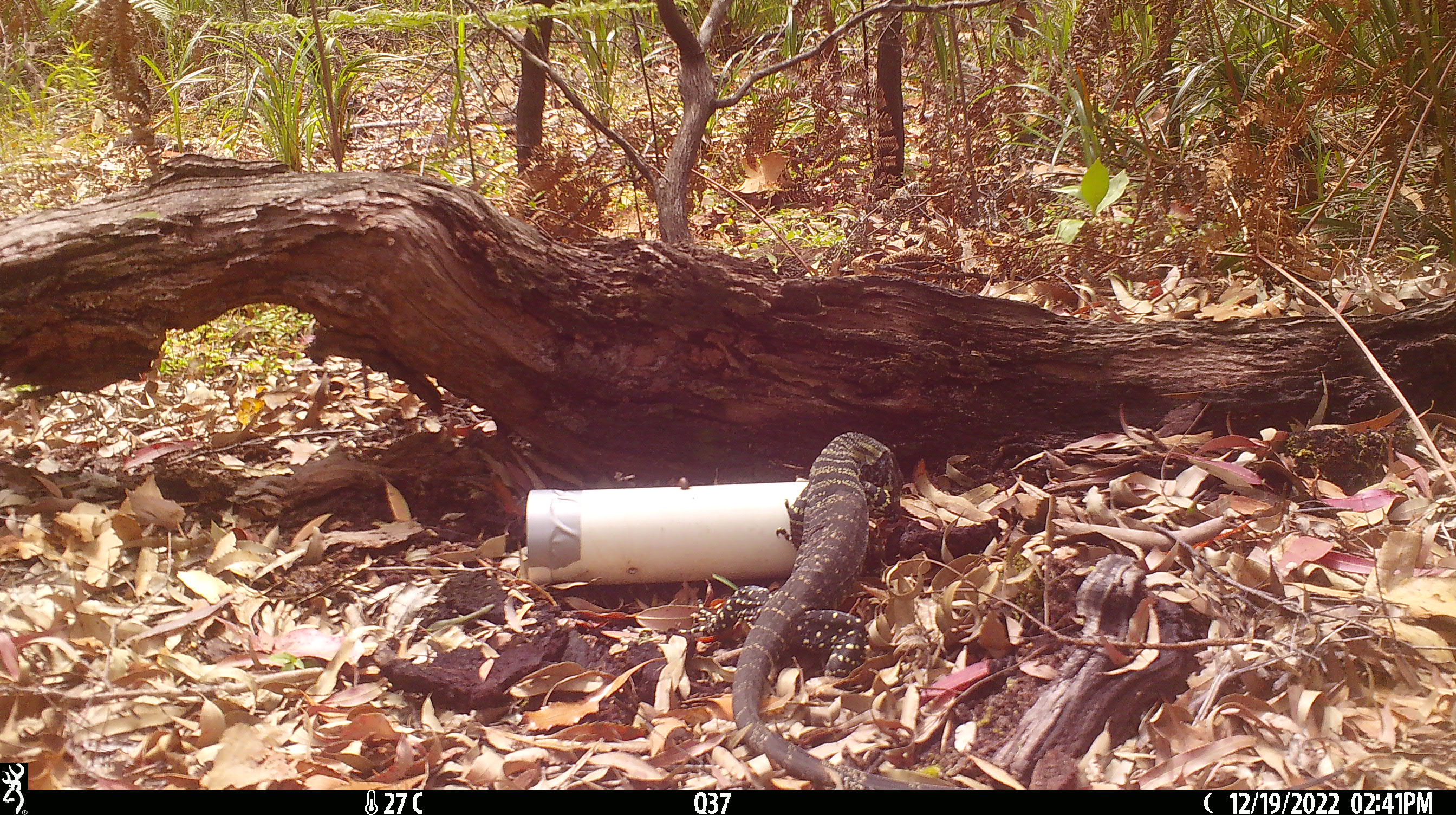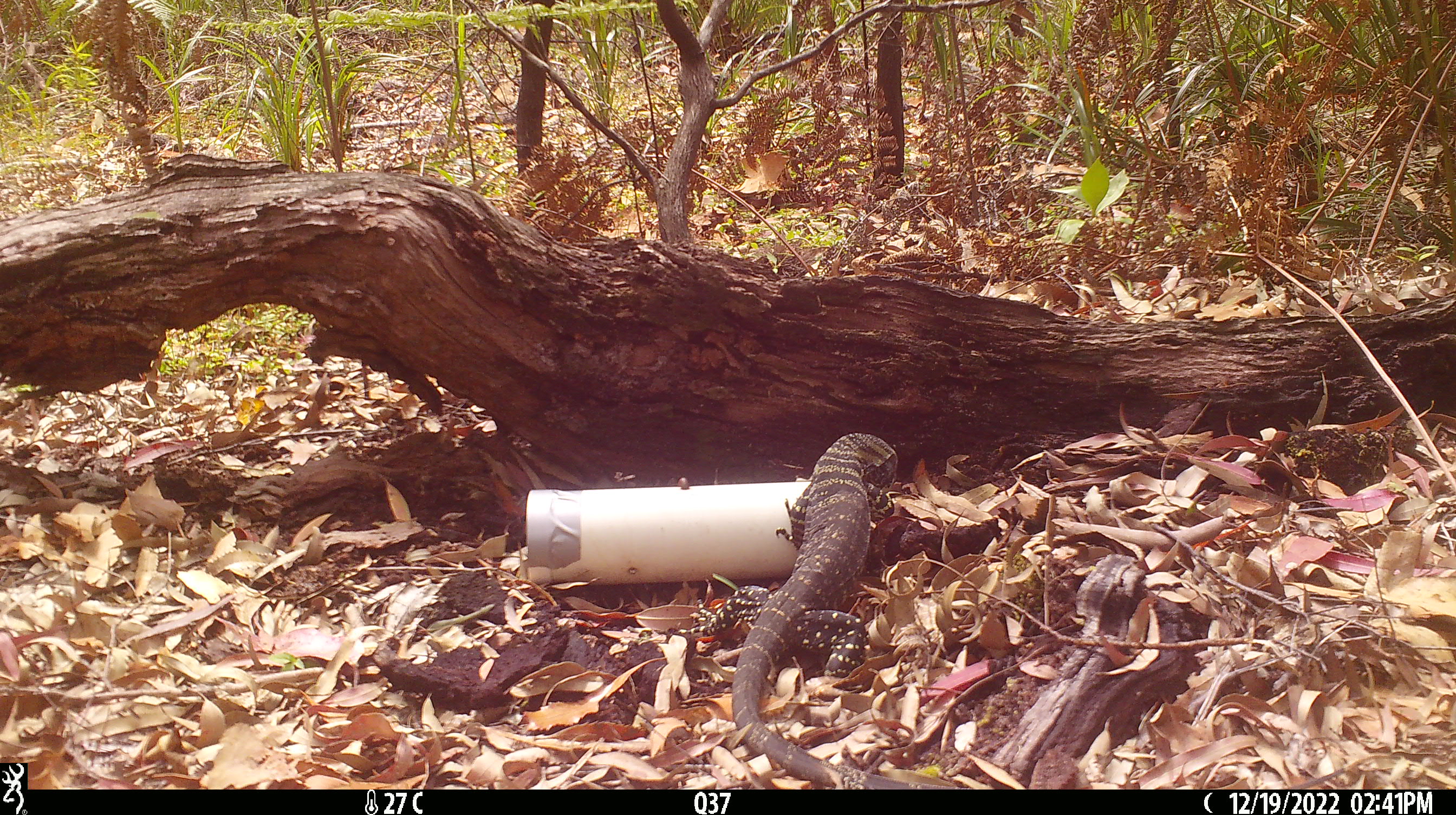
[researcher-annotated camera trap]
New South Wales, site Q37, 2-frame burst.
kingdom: Animalia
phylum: Chordata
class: Reptilia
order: Squamata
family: Varanidae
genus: Varanus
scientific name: Varanus varius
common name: lace monitor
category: goanna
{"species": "goanna (lace monitor) (Varanus varius)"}